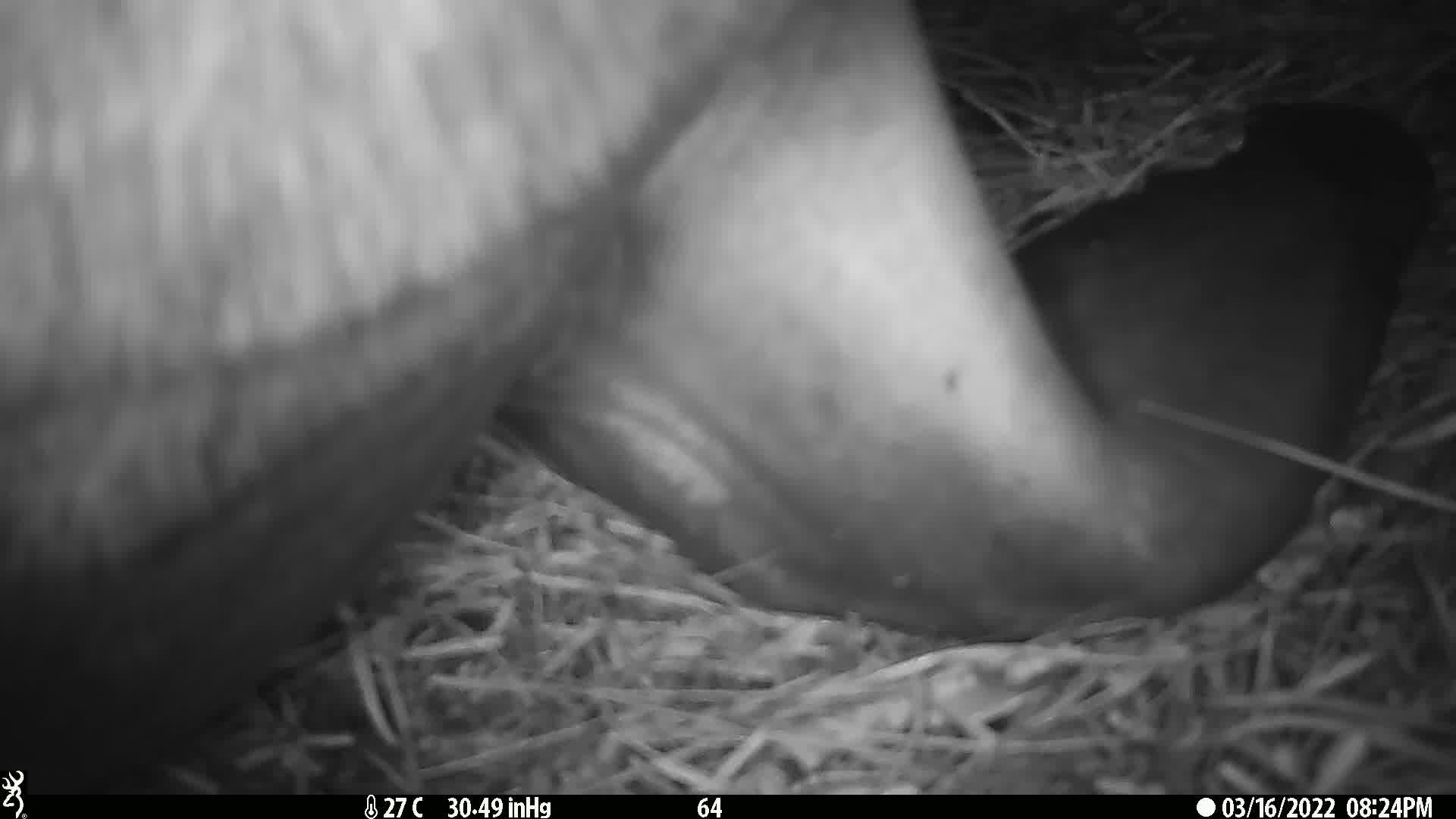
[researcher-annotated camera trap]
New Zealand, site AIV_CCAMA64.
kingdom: Animalia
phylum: Chordata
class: Mammalia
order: Carnivora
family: Otariidae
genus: Phocarctos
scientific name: Phocarctos hookeri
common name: new zealand sea lion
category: sealion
Sealion (new zealand sea lion) (Phocarctos hookeri).